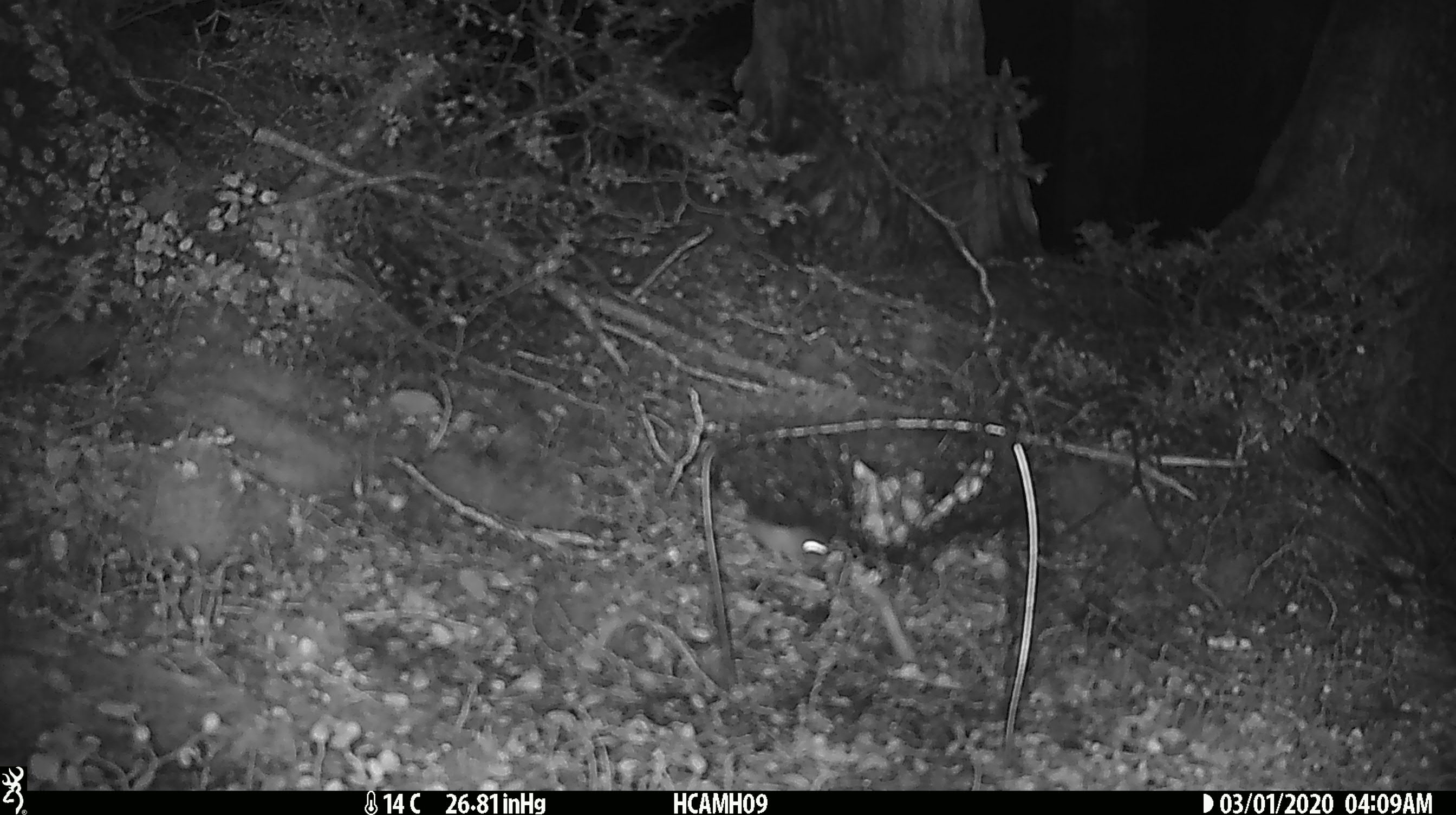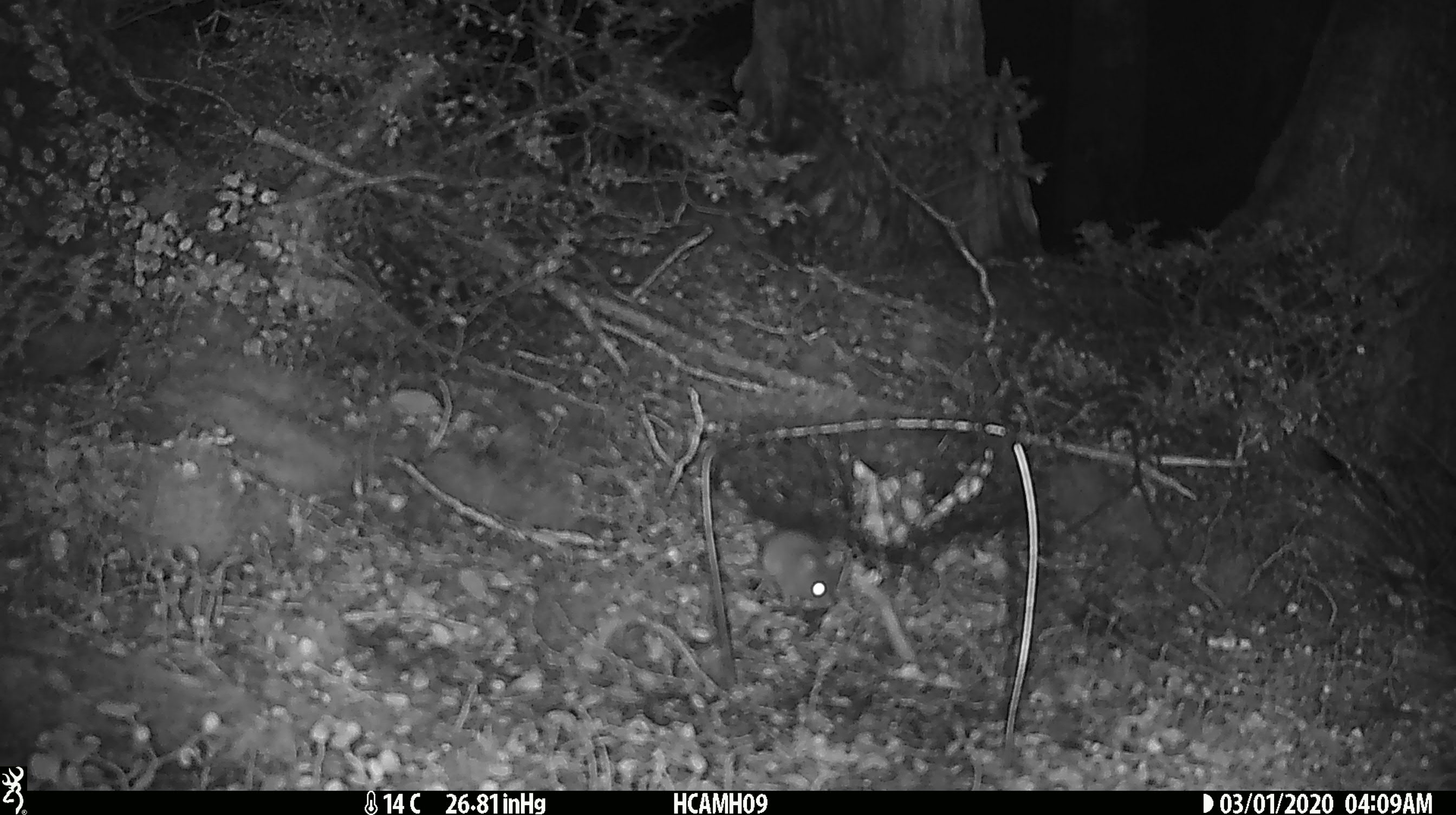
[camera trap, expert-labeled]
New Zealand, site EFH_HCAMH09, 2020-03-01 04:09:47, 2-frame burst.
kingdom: Animalia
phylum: Chordata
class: Mammalia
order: Rodentia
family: Muridae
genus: Mus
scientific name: Mus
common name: mouse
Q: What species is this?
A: Mouse (Mus).